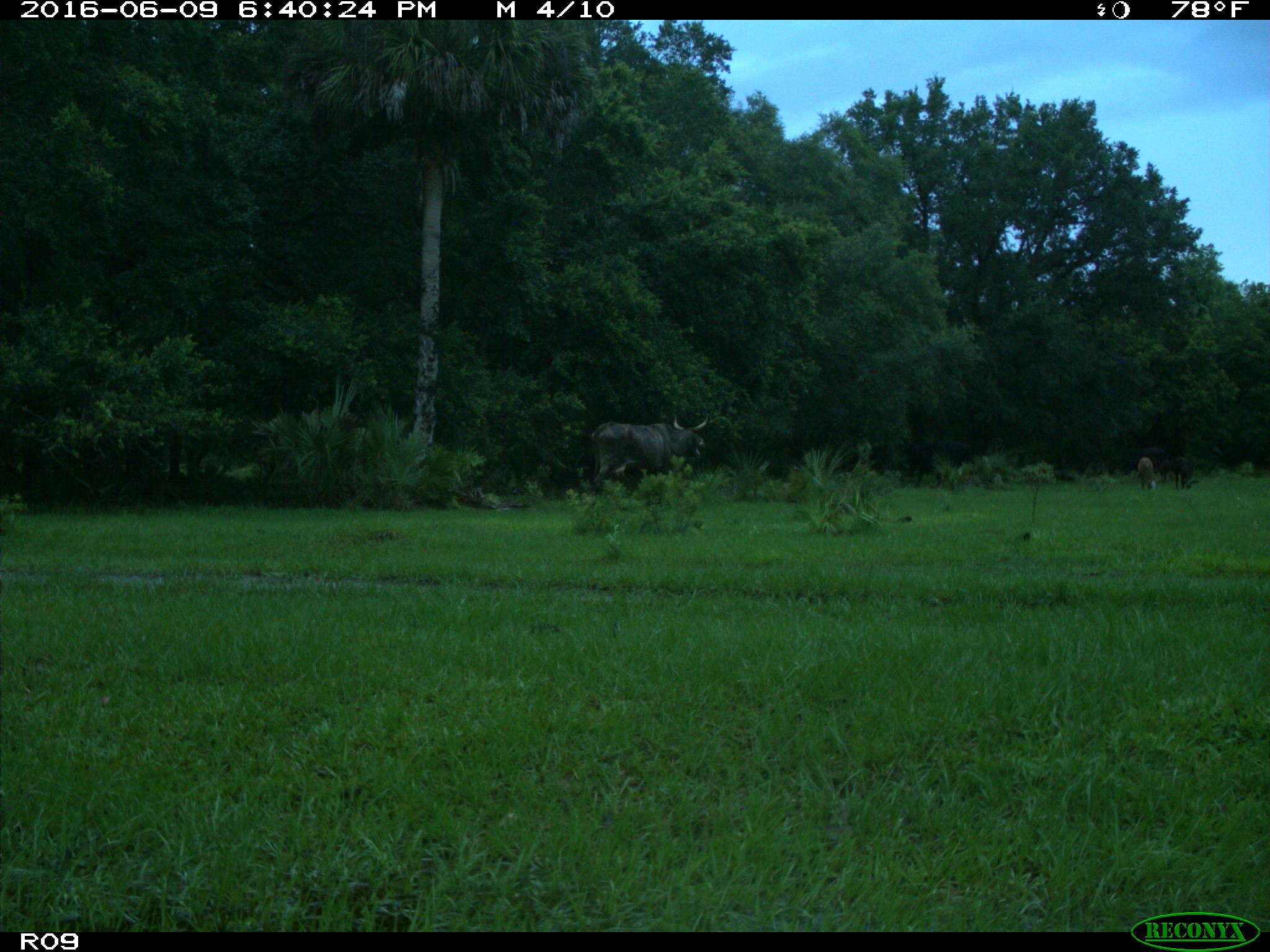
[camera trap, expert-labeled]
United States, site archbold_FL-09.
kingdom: Animalia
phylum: Chordata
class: Mammalia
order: Artiodactyla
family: Bovidae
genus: Bos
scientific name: Bos taurus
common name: domestic cow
Bos taurus (domestic cow).